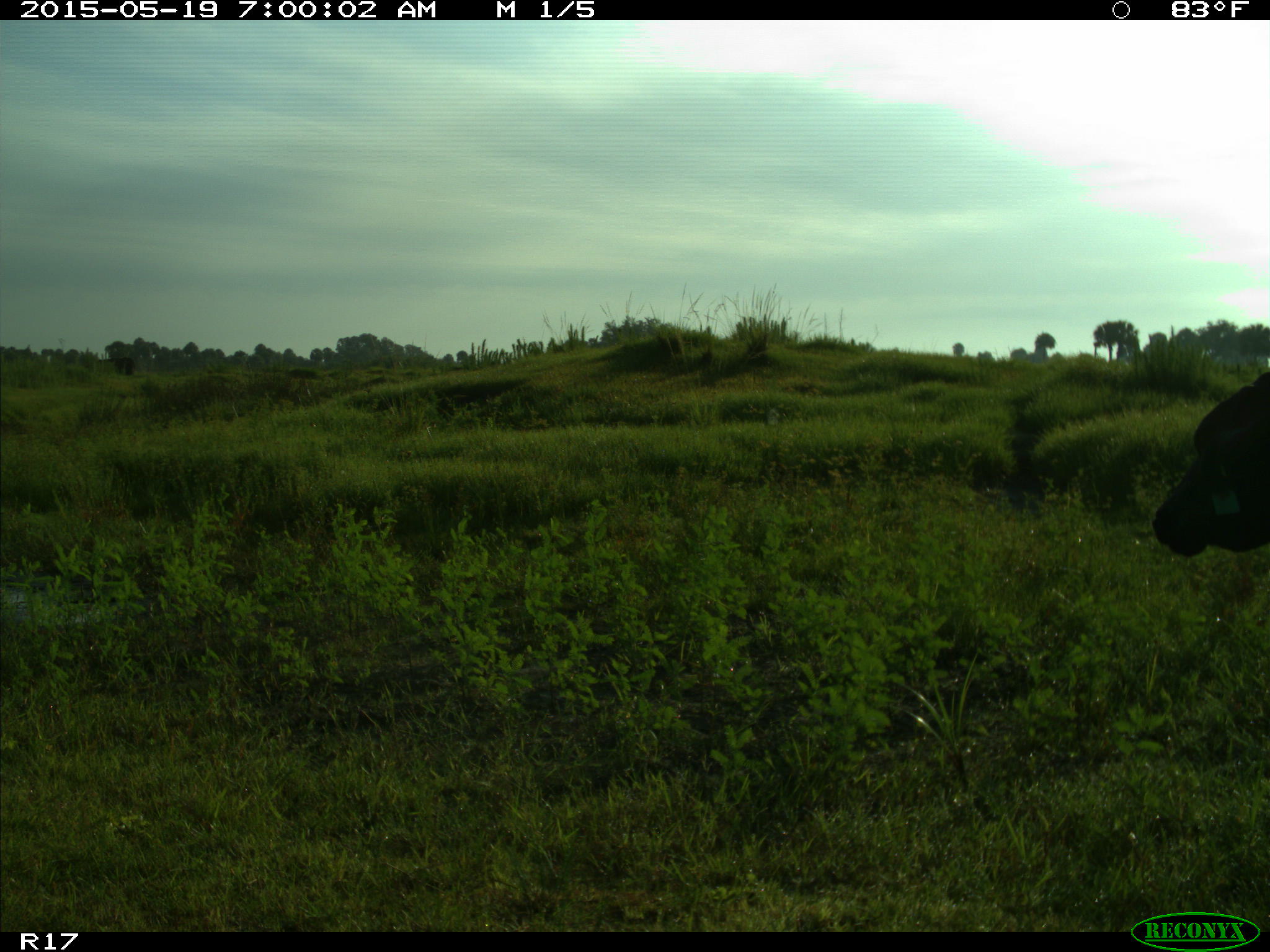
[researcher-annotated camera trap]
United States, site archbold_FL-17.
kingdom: Animalia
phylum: Chordata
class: Mammalia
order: Artiodactyla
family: Bovidae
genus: Bos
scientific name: Bos taurus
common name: domestic cow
Bos taurus (domestic cow).